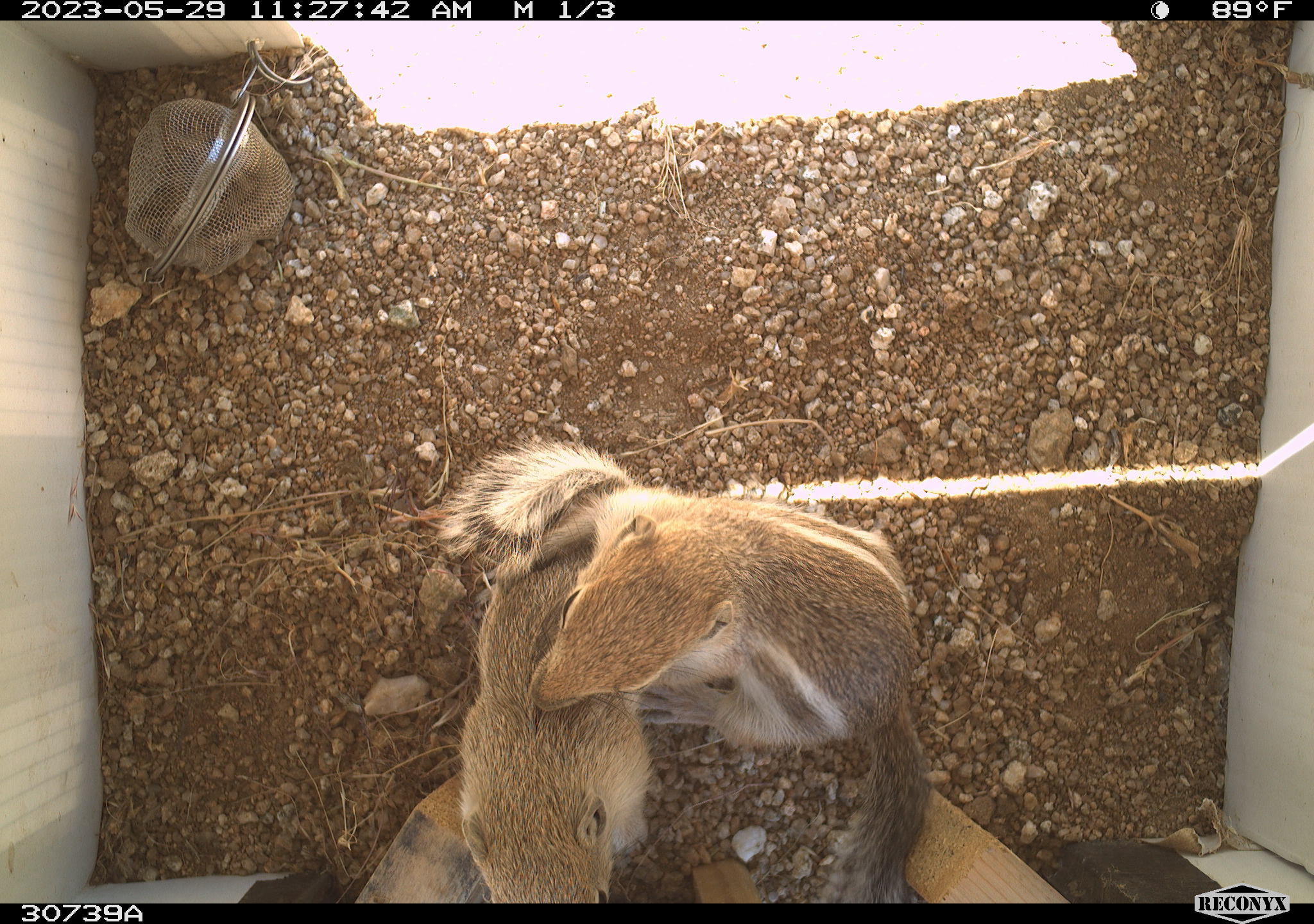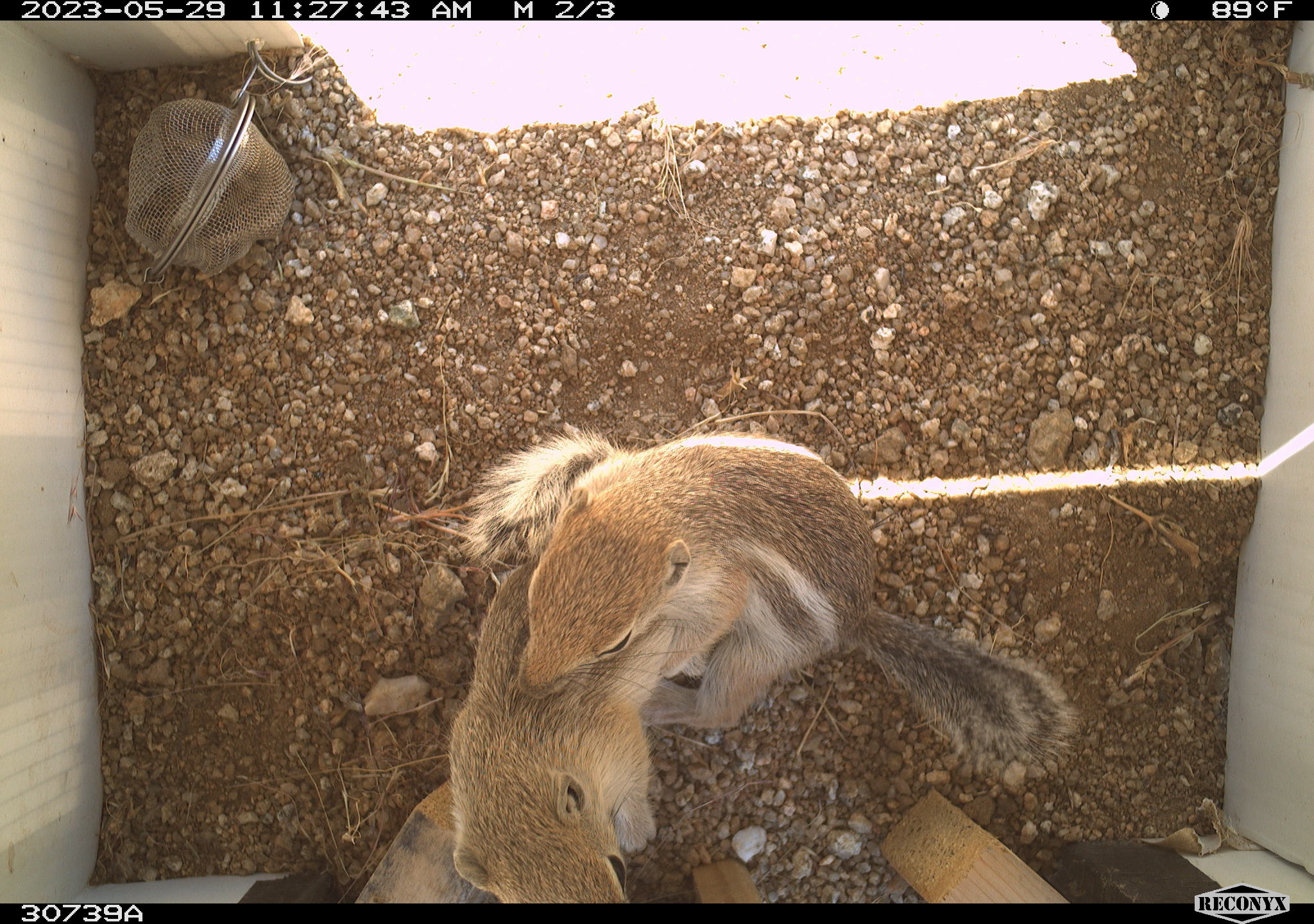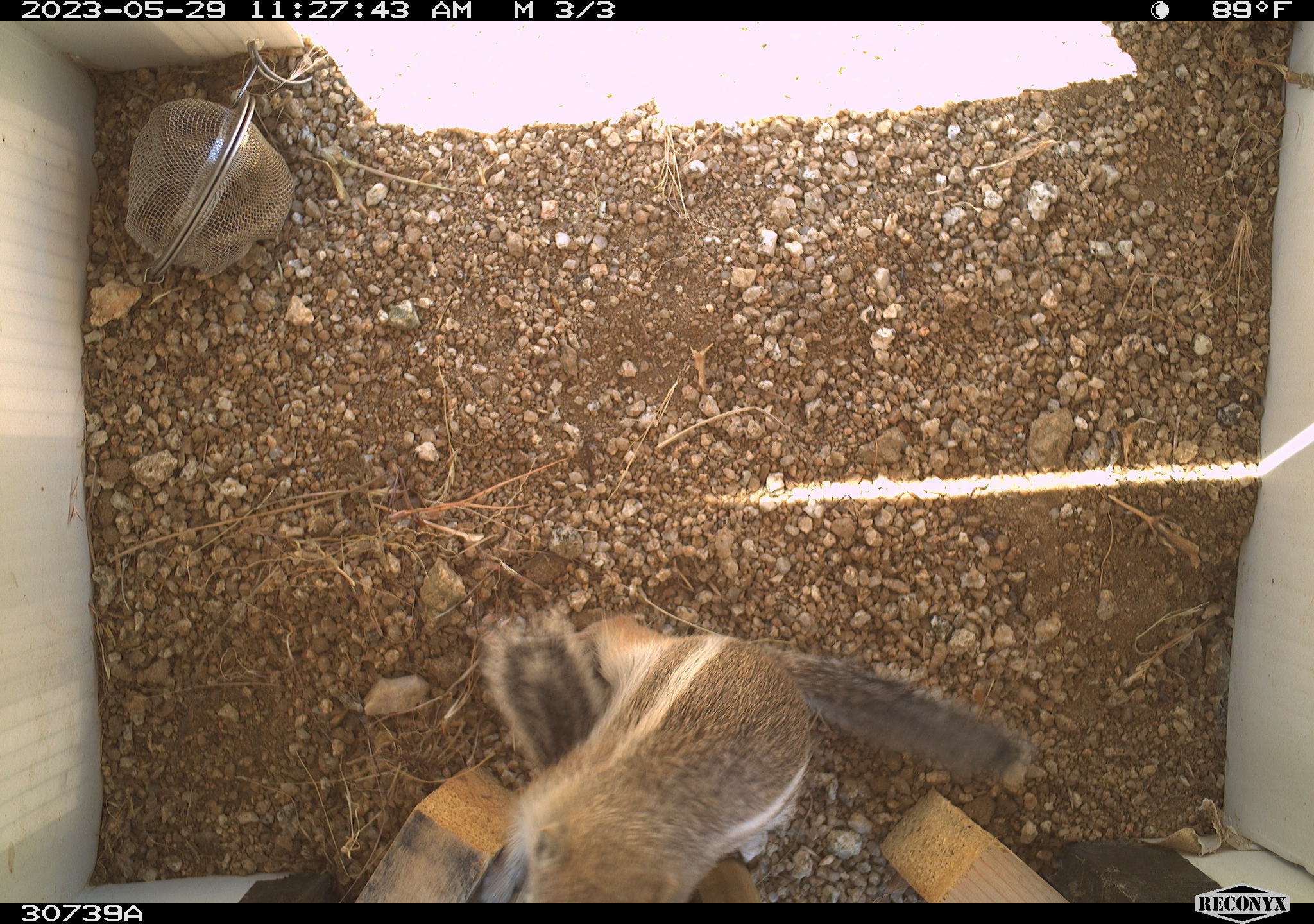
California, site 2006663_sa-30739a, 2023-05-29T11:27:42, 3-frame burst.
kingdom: Animalia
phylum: Chordata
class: Mammalia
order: Rodentia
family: Sciuridae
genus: Ammospermophilus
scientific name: Ammospermophilus leucurus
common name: white-tailed antelope squirrel